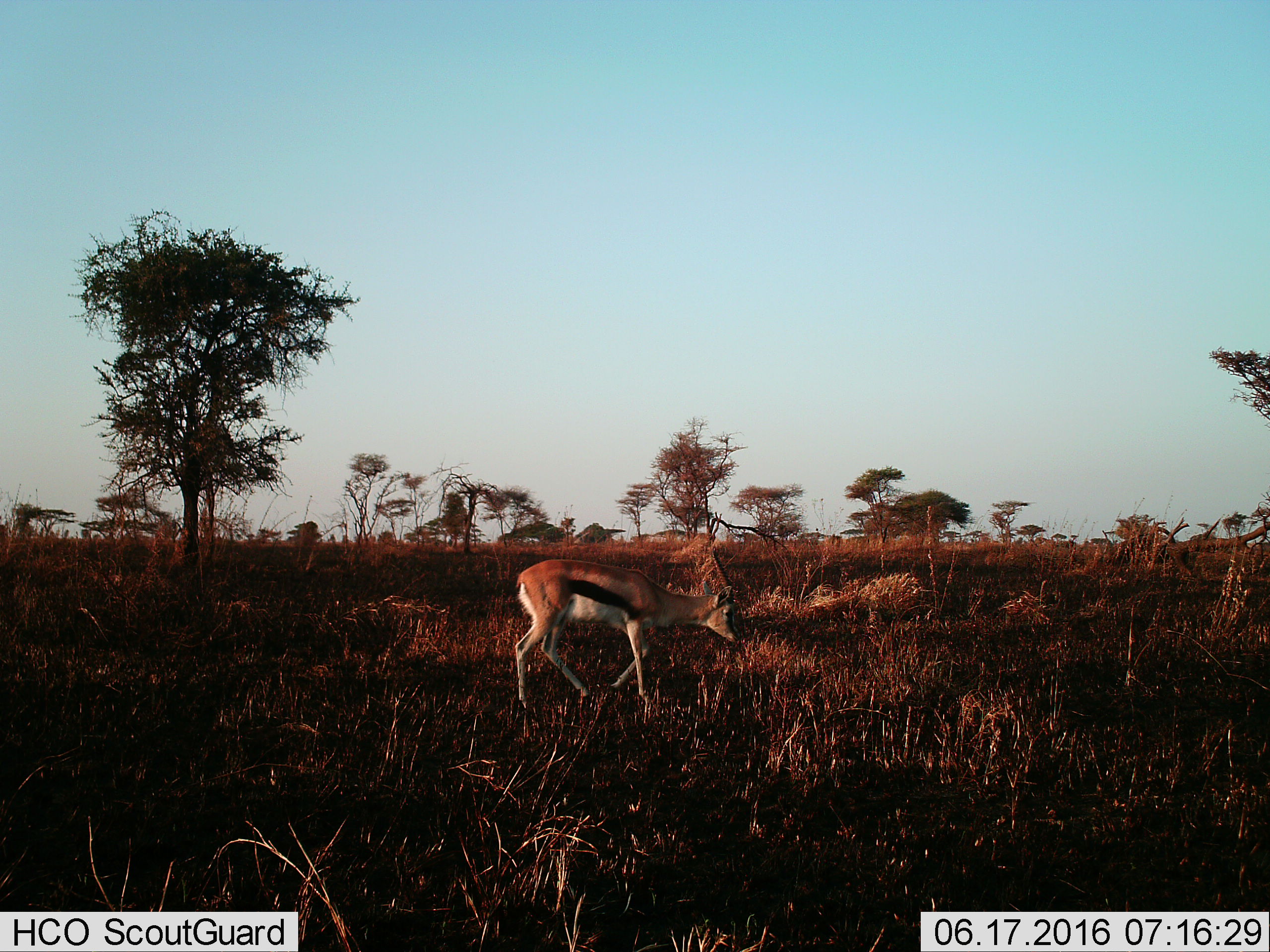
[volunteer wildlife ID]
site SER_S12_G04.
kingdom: Animalia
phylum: Chordata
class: Mammalia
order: Artiodactyla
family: Bovidae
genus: Eudorcas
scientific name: Eudorcas thomsonii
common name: thomson's gazelle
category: gazellethomsons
Gazellethomsons (thomson's gazelle) (Eudorcas thomsonii), count 1. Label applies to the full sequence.